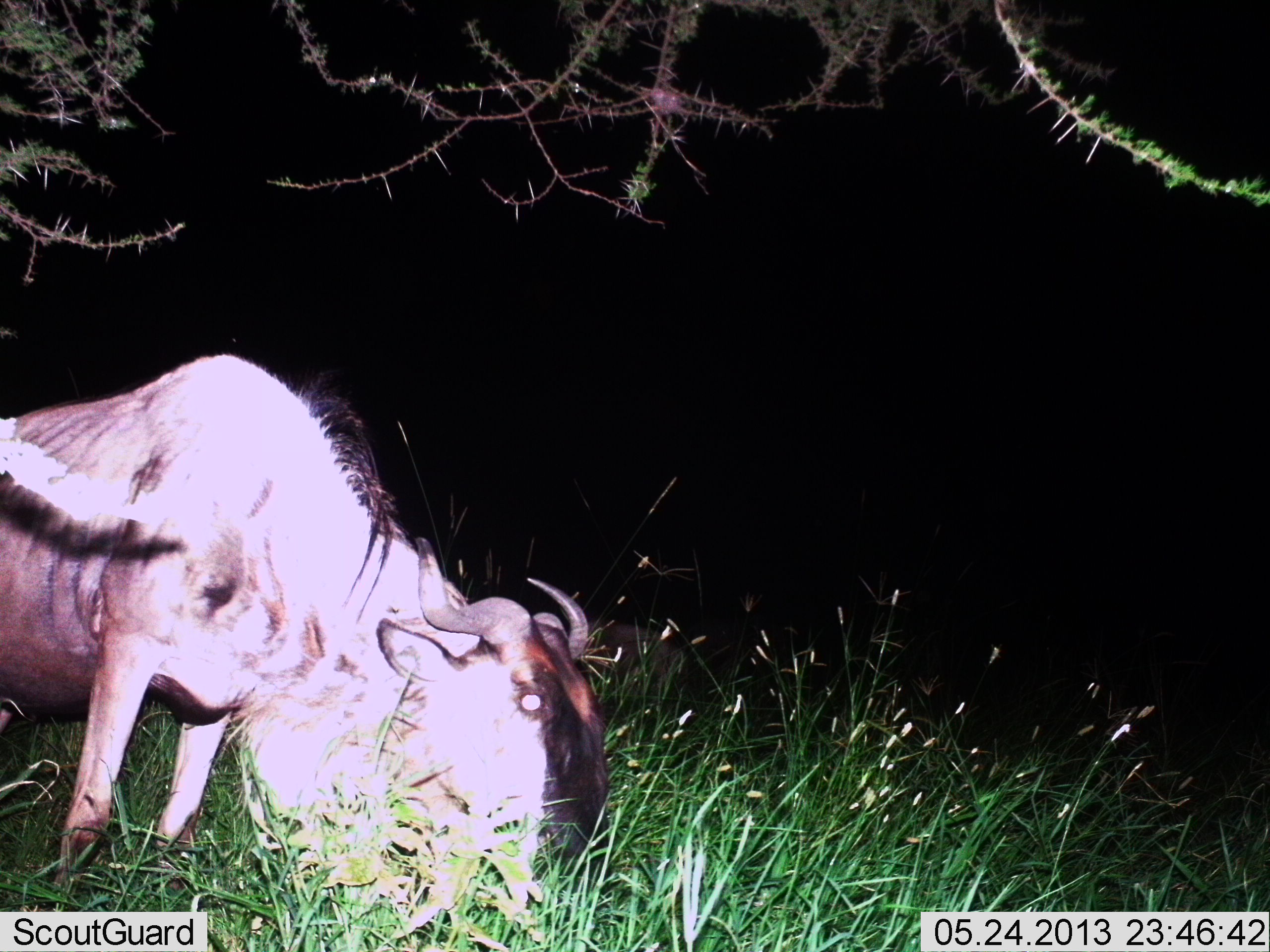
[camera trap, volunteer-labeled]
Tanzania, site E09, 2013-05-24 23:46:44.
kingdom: Animalia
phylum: Chordata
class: Mammalia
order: Artiodactyla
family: Bovidae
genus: Connochaetes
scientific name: Connochaetes taurinus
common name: blue wildebeest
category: wildebeest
Wildebeest (blue wildebeest) (Connochaetes taurinus), count 1. Behavior (volunteer vote fractions): standing 20%, resting 0%, moving 0%, interacting 0%. Young present (vote fraction): 0%. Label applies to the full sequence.